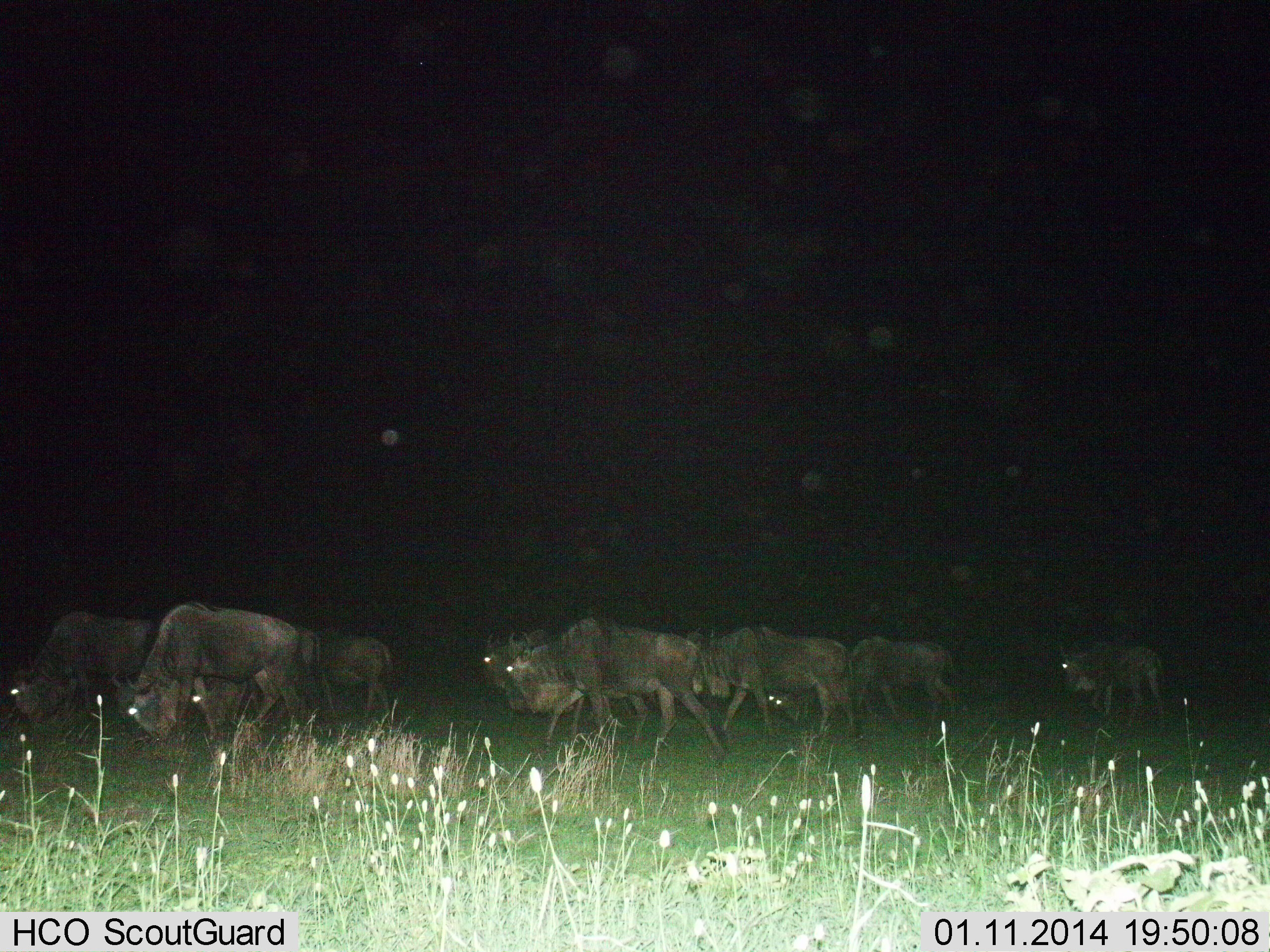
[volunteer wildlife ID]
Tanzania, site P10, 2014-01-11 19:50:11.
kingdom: Animalia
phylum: Chordata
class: Mammalia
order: Artiodactyla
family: Bovidae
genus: Connochaetes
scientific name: Connochaetes taurinus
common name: blue wildebeest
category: wildebeest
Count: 10.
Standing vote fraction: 10%.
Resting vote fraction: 0%.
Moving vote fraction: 90%.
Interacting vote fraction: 0%.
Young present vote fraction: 10%.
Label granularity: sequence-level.